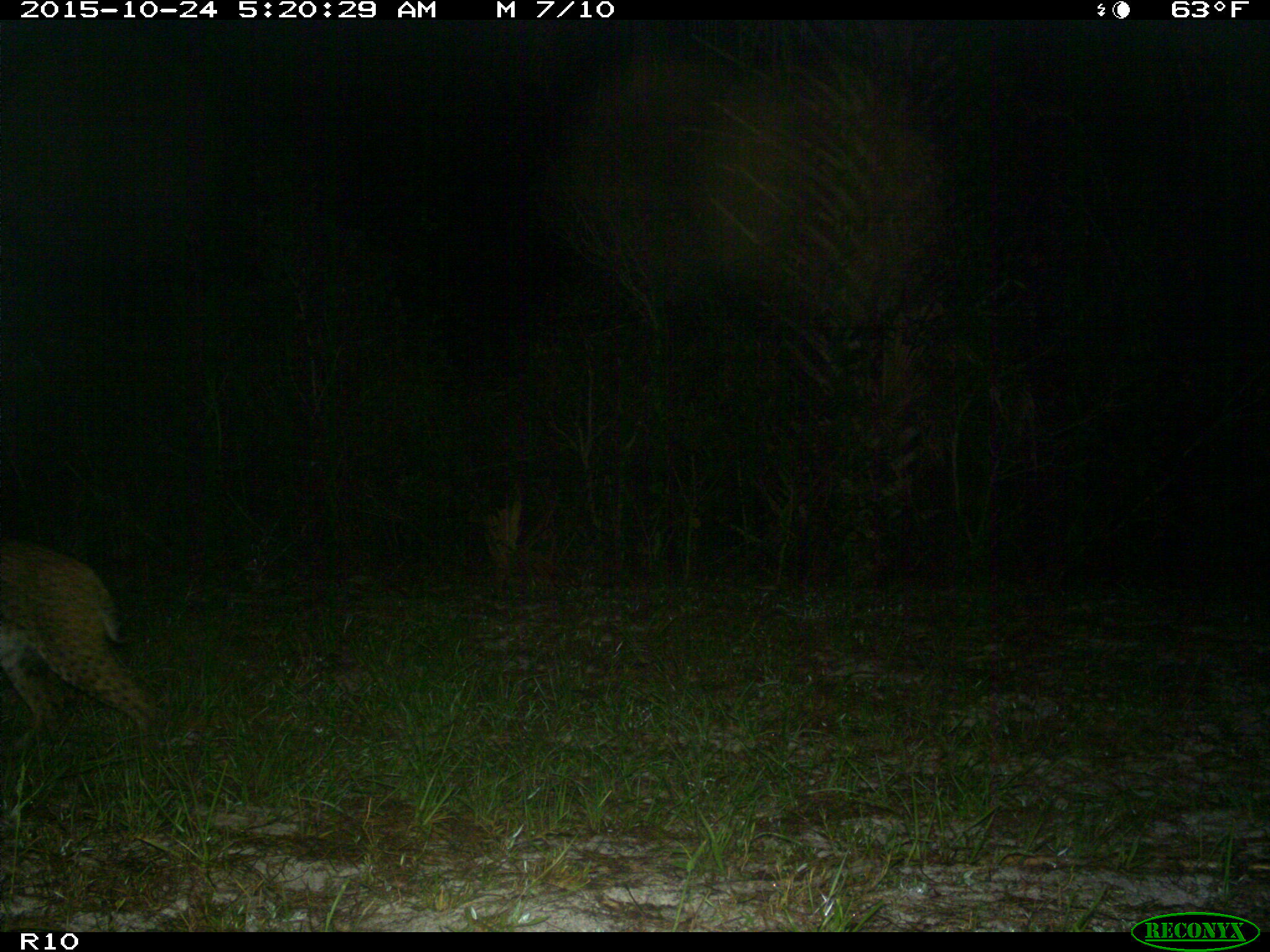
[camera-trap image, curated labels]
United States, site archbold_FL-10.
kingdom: Animalia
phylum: Chordata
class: Mammalia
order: Carnivora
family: Felidae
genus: Lynx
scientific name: Lynx rufus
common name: bobcat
Lynx rufus (bobcat).